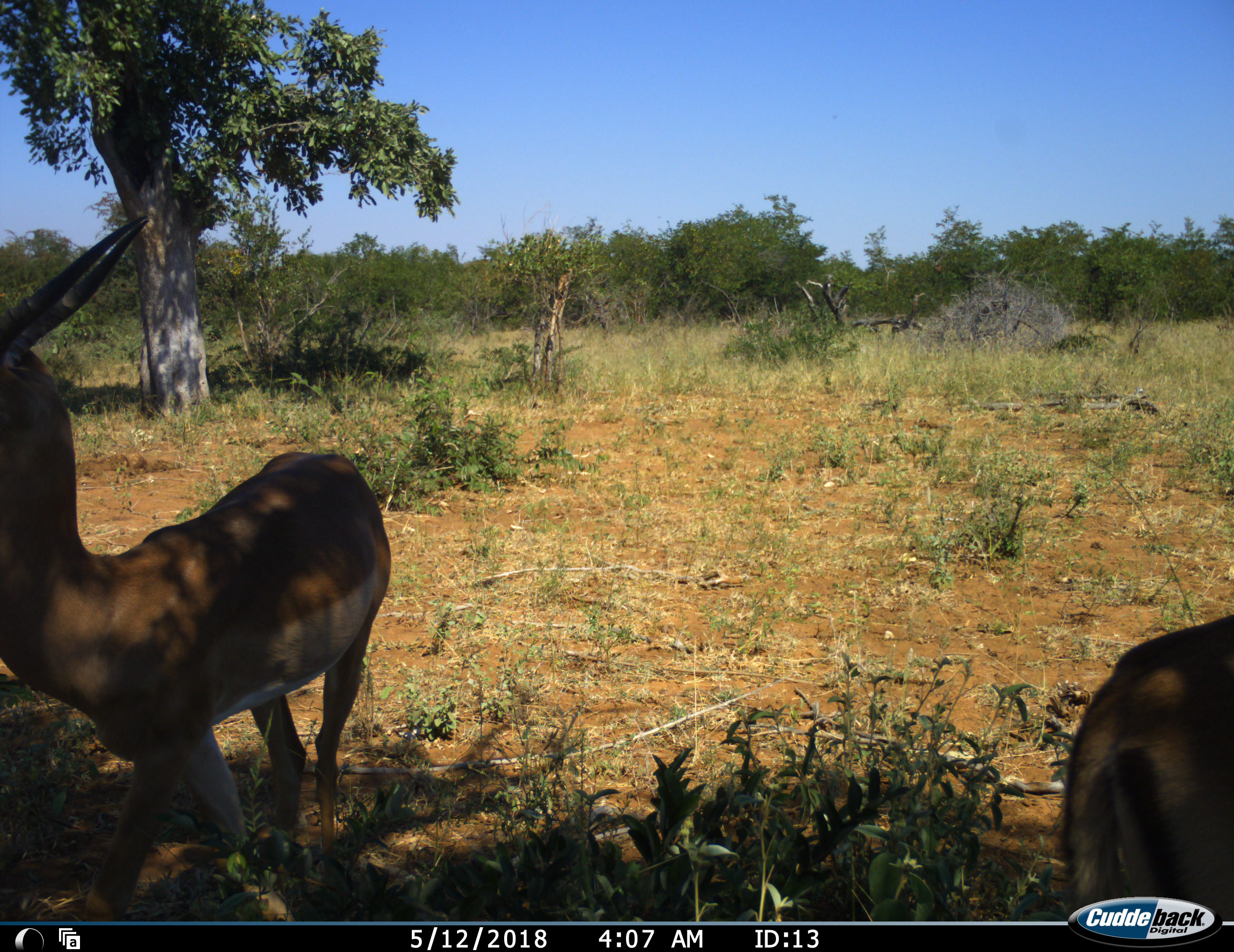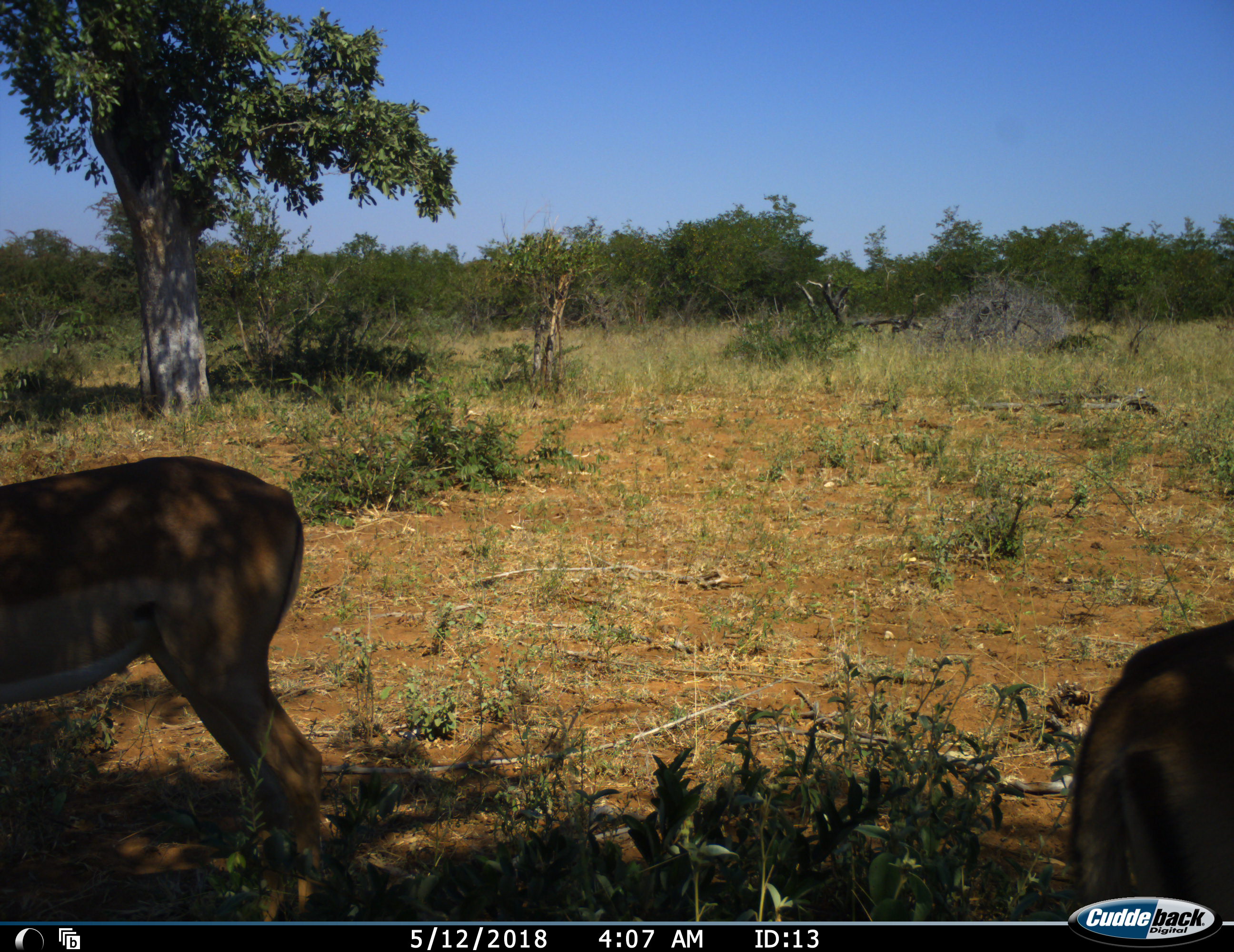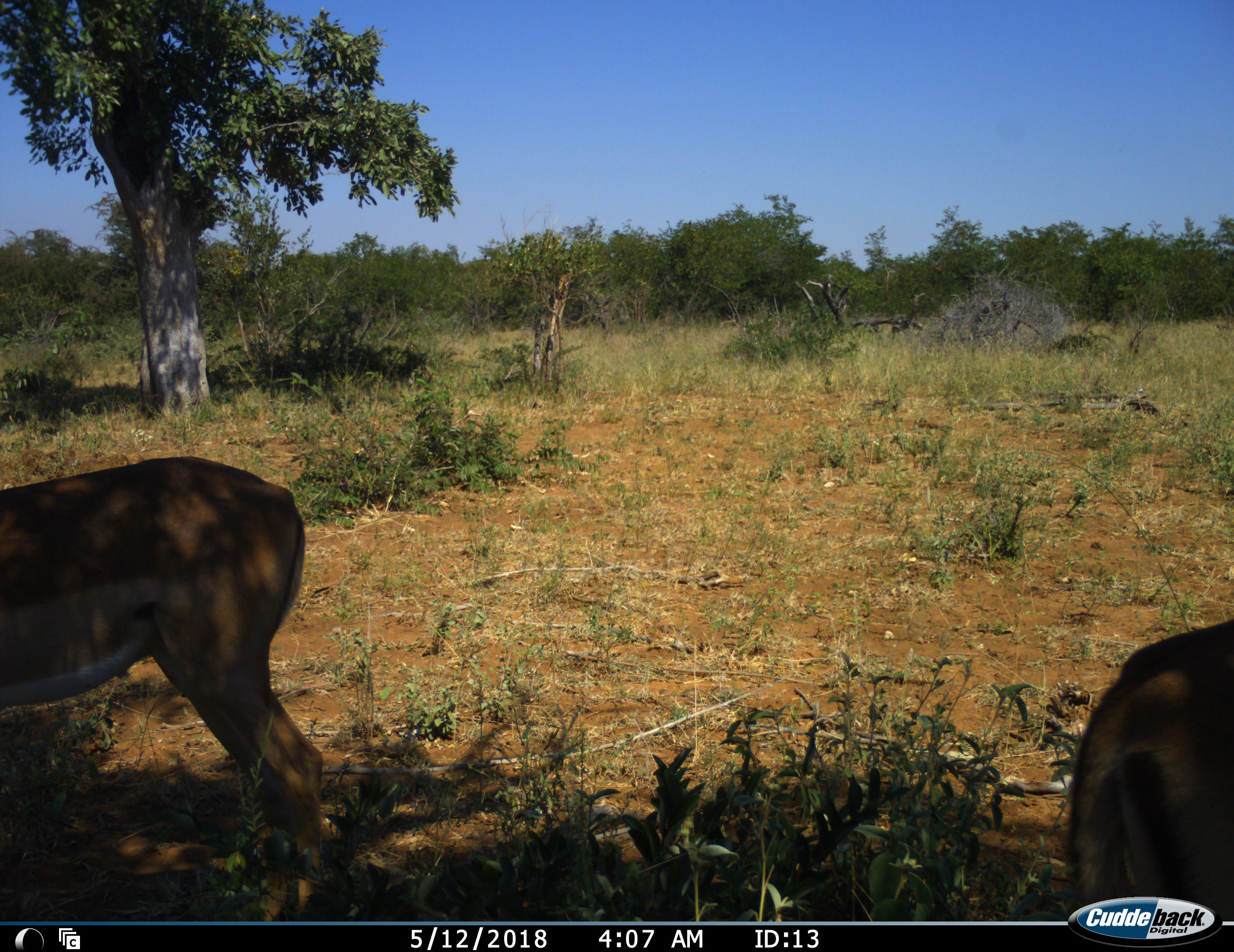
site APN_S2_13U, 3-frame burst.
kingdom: Animalia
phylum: Chordata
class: Mammalia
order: Artiodactyla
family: Bovidae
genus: Aepyceros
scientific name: Aepyceros melampus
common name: impala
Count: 2.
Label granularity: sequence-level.